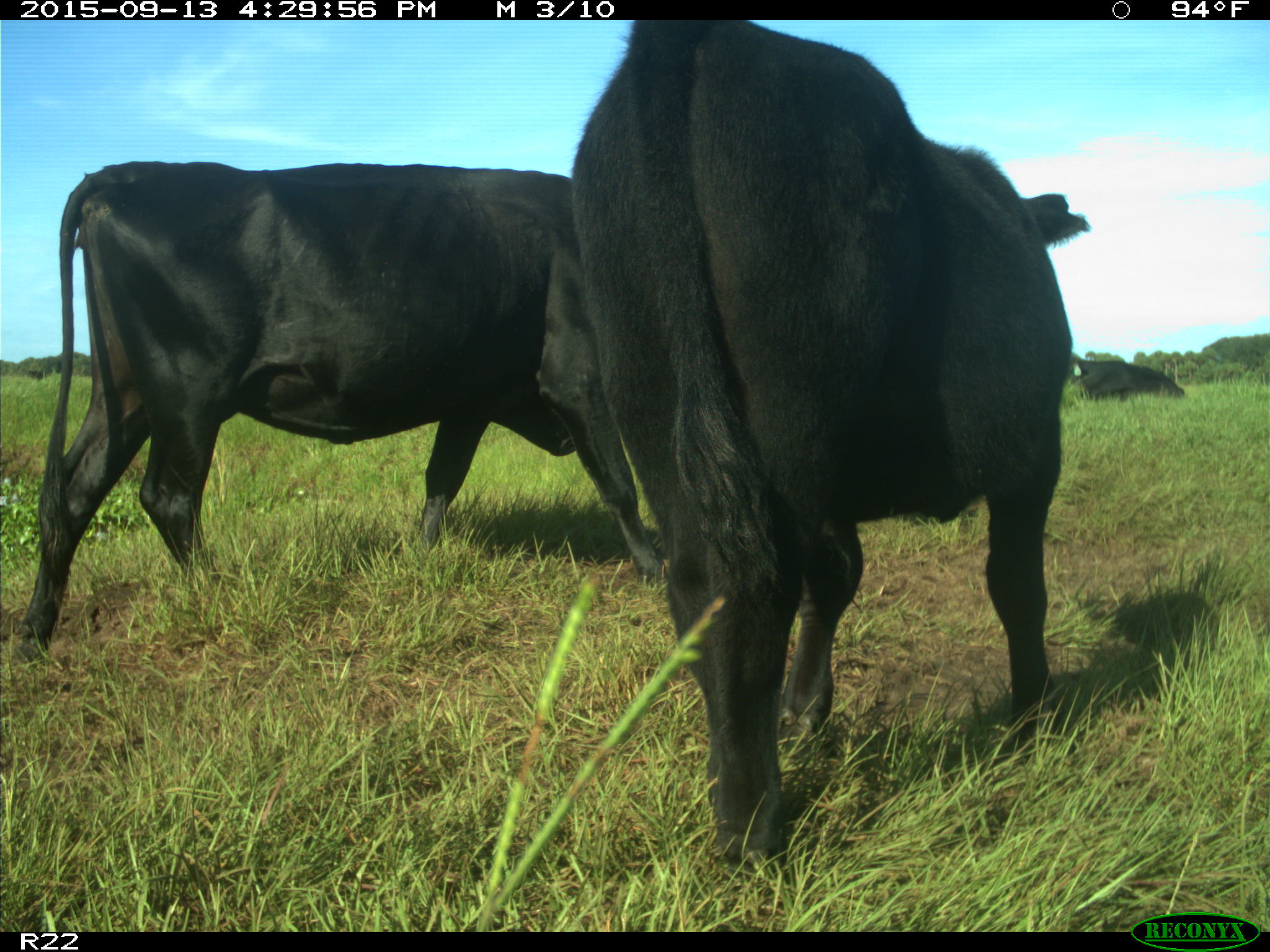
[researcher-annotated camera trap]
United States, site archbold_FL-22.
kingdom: Animalia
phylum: Chordata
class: Mammalia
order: Artiodactyla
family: Bovidae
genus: Bos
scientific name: Bos taurus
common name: domestic cow